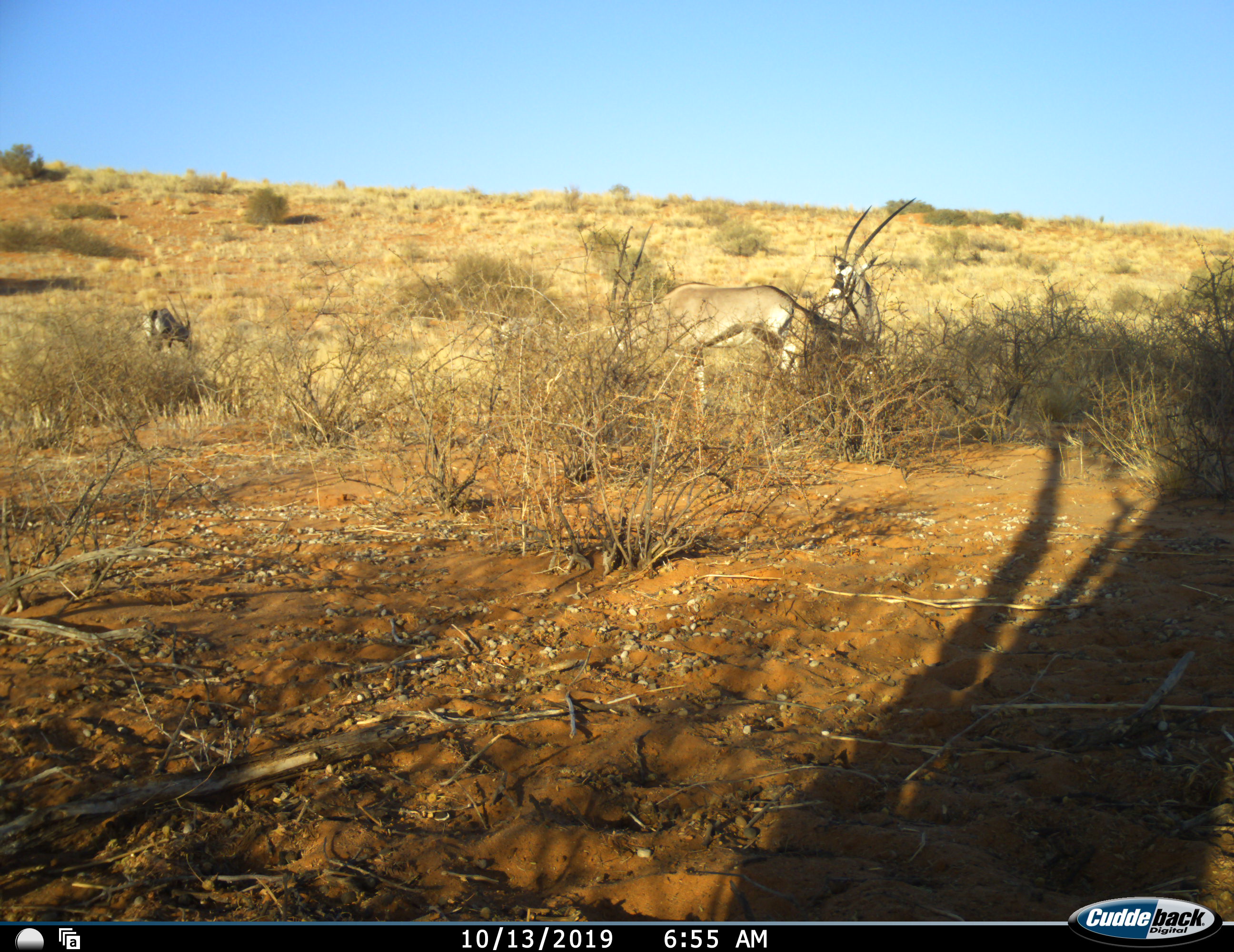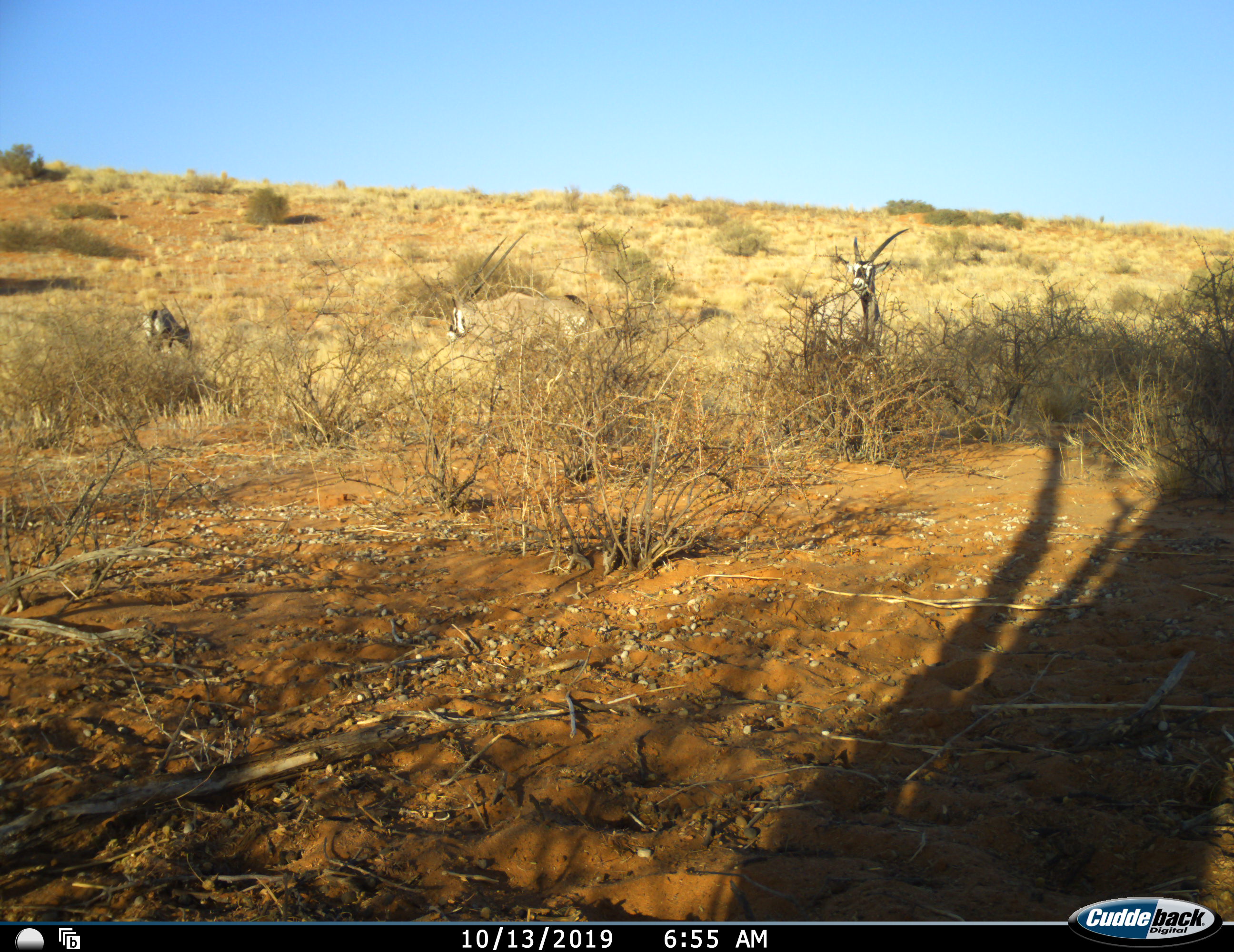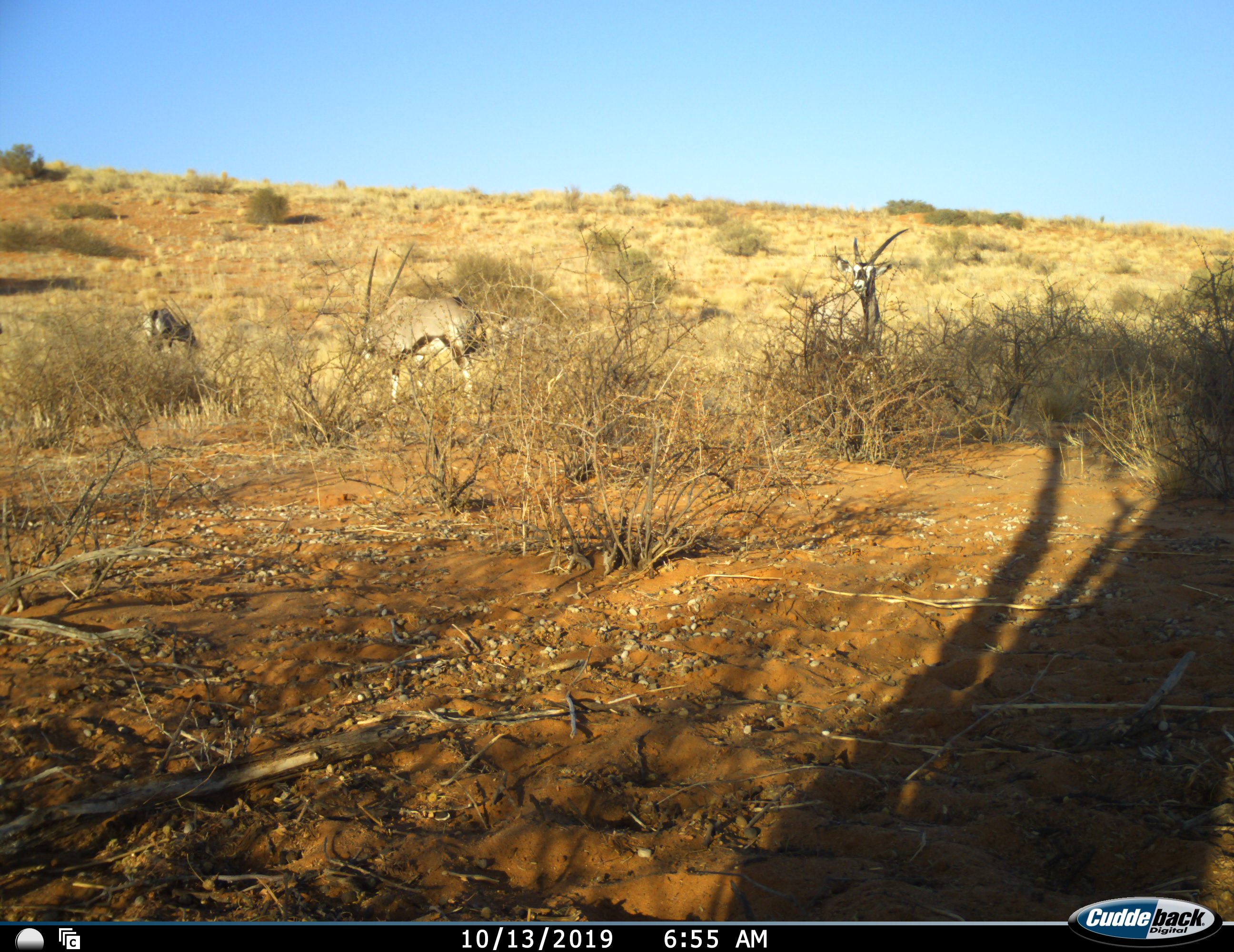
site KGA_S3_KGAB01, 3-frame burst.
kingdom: Animalia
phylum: Chordata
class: Mammalia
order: Artiodactyla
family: Bovidae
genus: Oryx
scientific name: Oryx gazella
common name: gemsbok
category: oryx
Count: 3.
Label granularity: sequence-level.